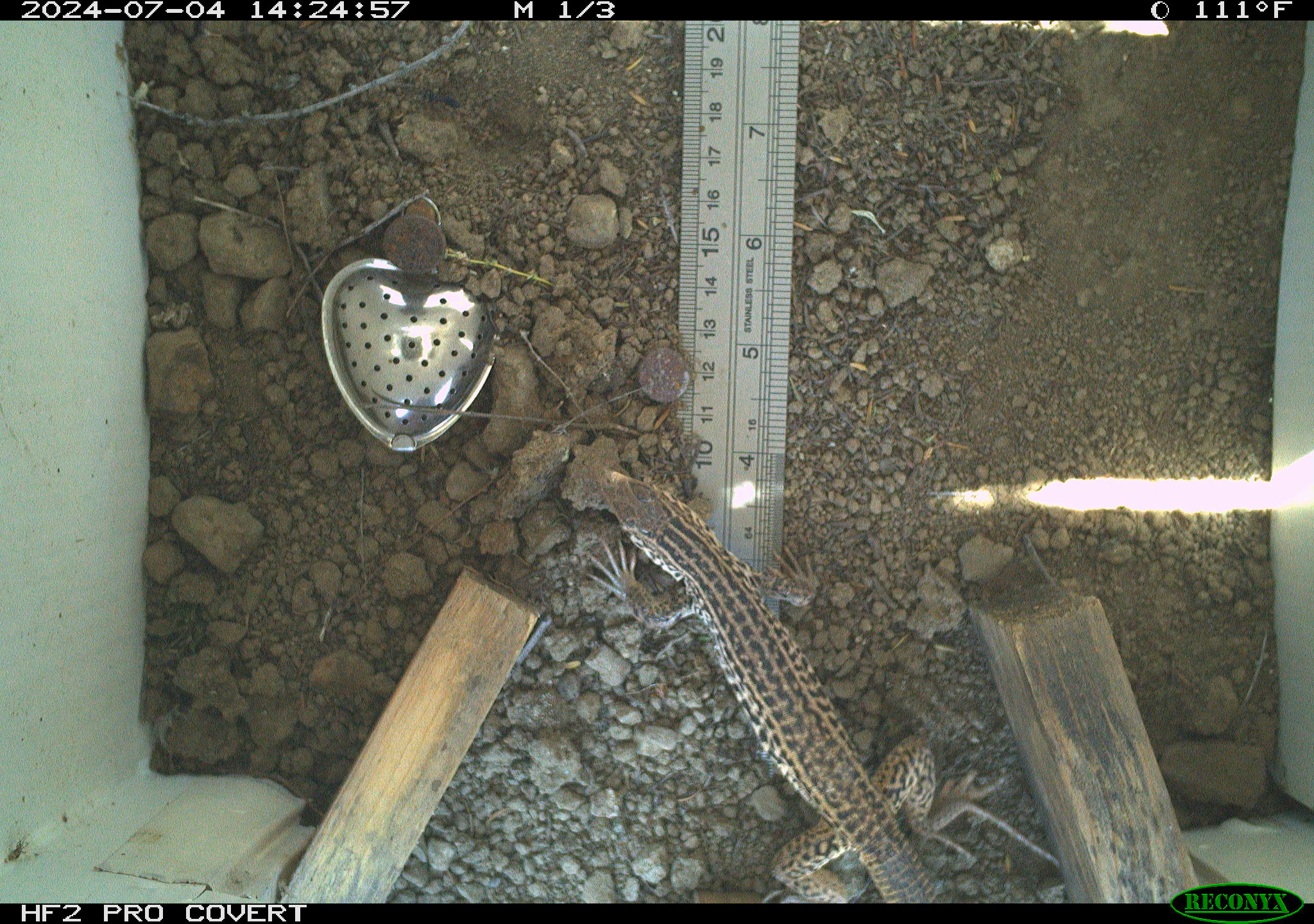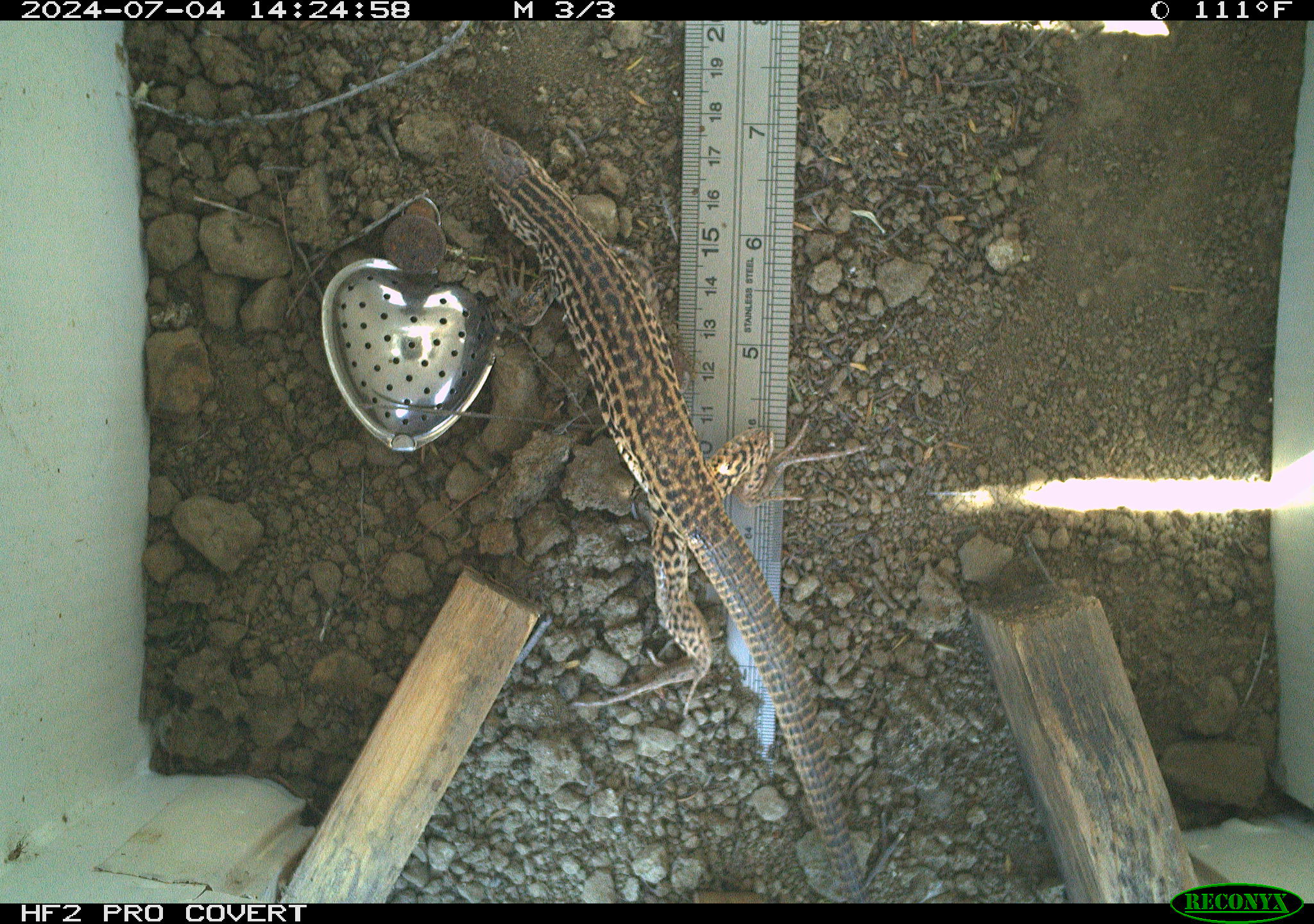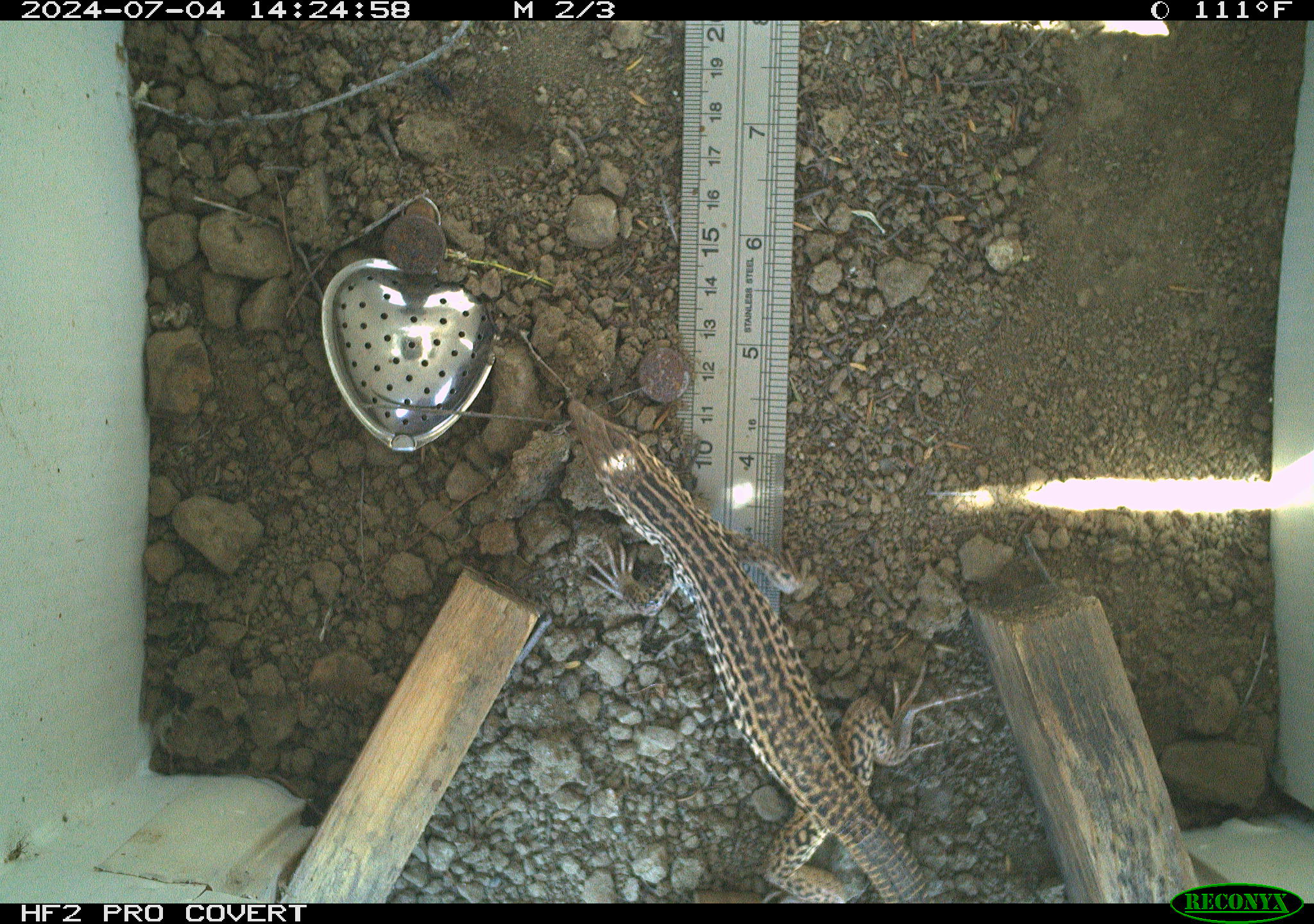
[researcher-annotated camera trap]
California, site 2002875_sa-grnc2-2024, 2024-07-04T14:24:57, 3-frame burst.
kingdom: Animalia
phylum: Chordata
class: Reptilia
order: Squamata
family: Teiidae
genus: Aspidoscelis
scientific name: Aspidoscelis tigris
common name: western whiptail